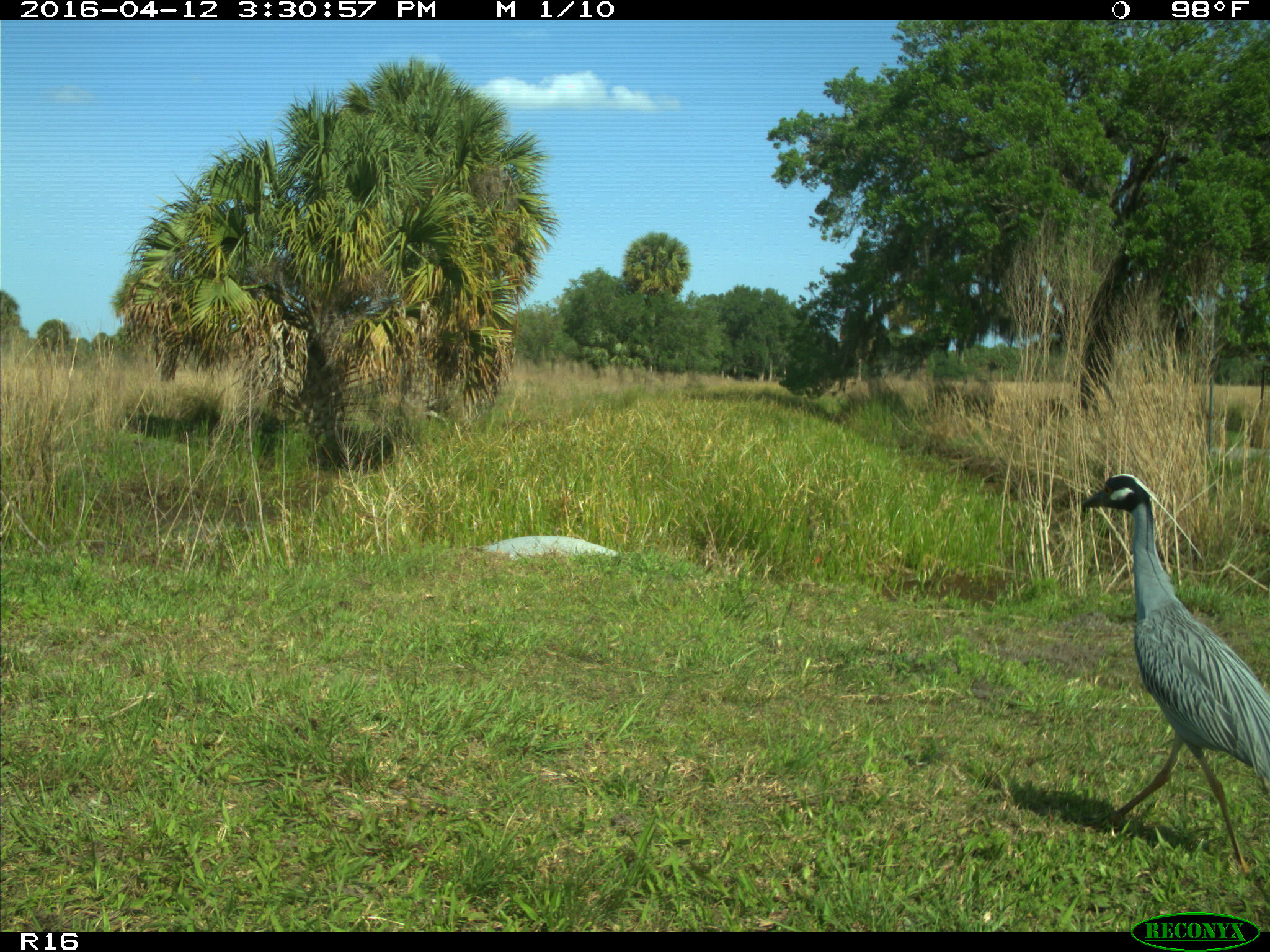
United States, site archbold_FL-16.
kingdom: Animalia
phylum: Chordata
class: Aves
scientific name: Aves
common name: birds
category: unidentified bird